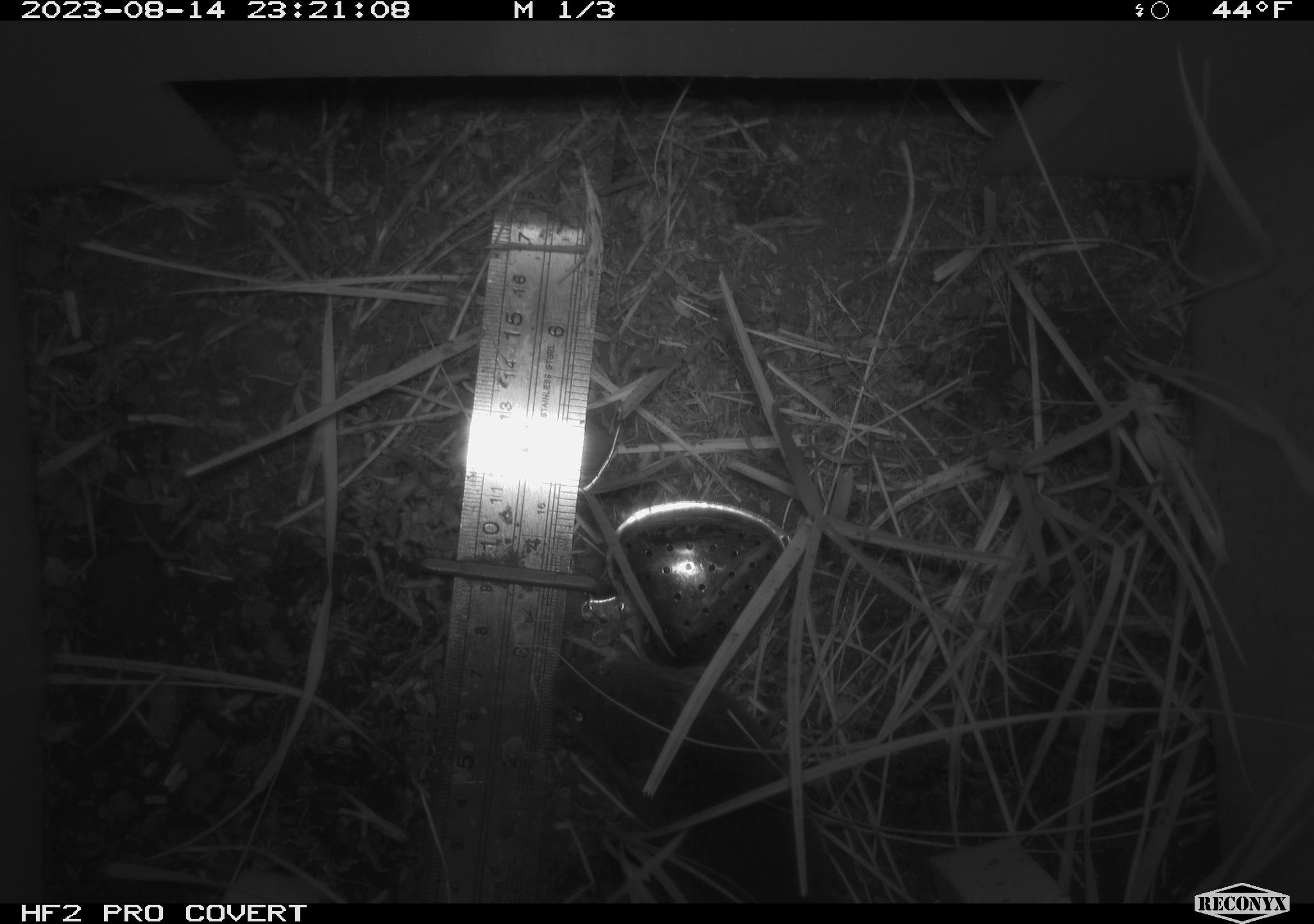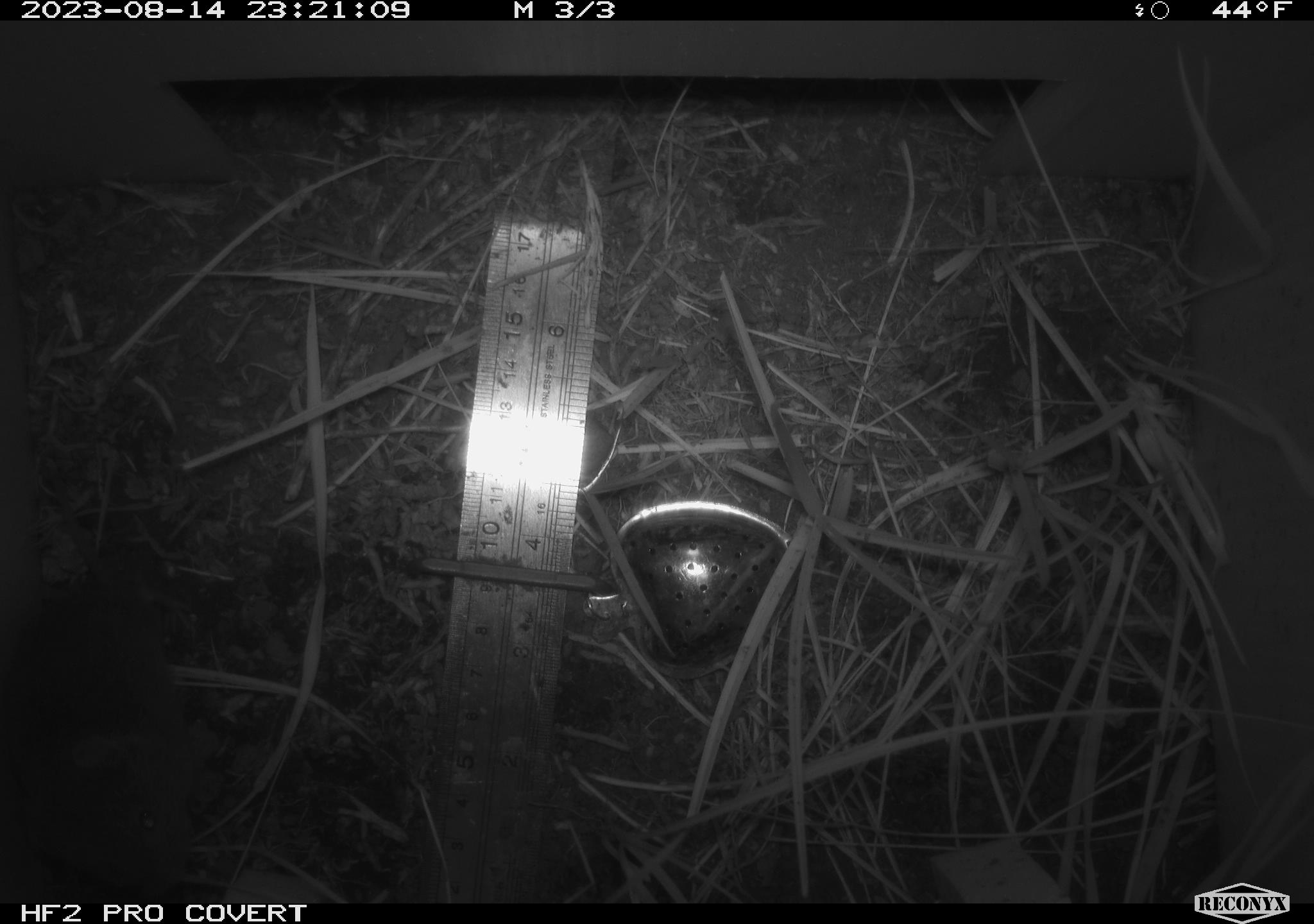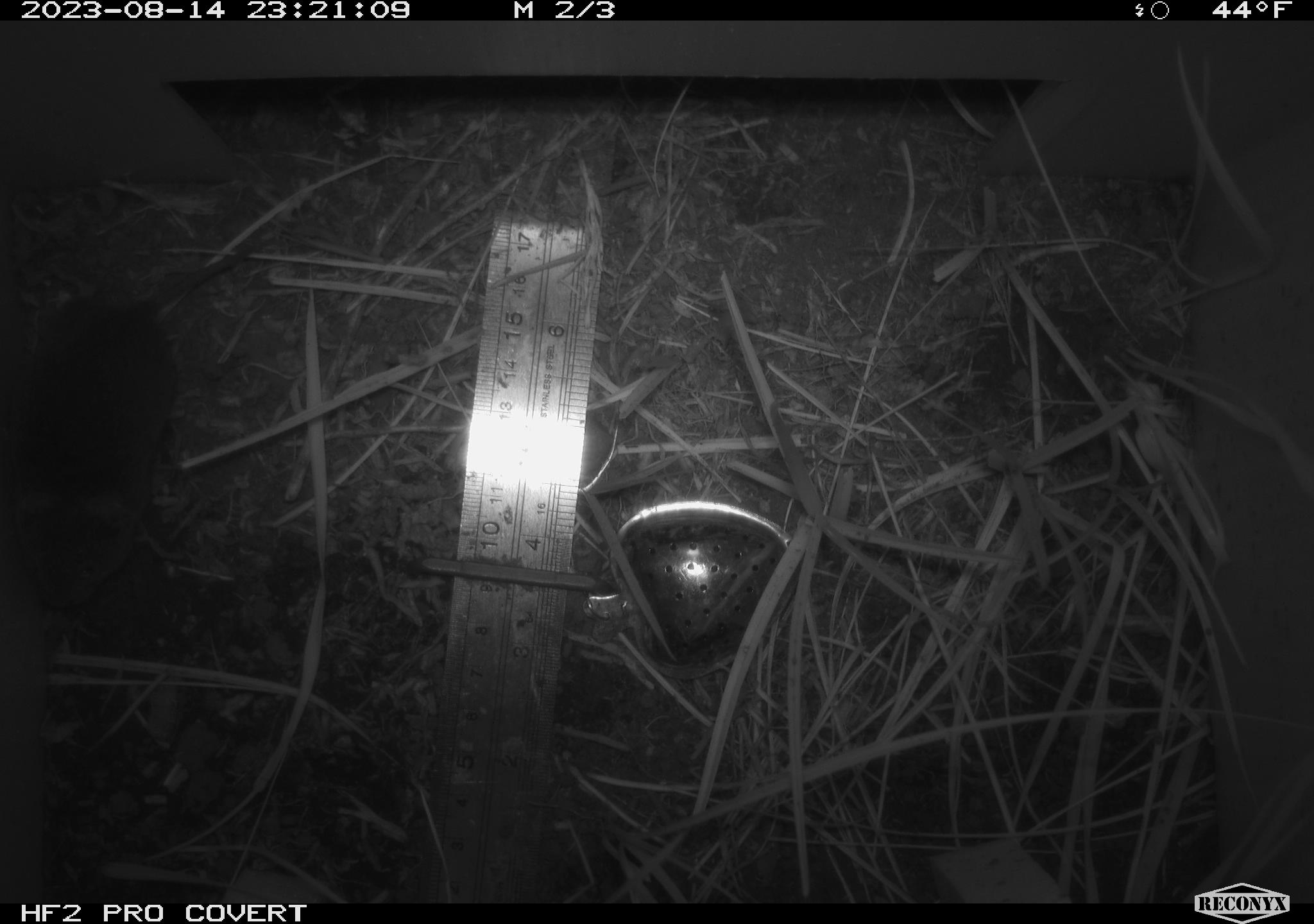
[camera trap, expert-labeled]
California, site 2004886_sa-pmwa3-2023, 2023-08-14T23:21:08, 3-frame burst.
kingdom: Animalia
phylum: Chordata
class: Mammalia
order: Rodentia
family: Cricetidae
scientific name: Cricetidae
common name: hamsters, voles, lemmings, and allies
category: cricetidae family